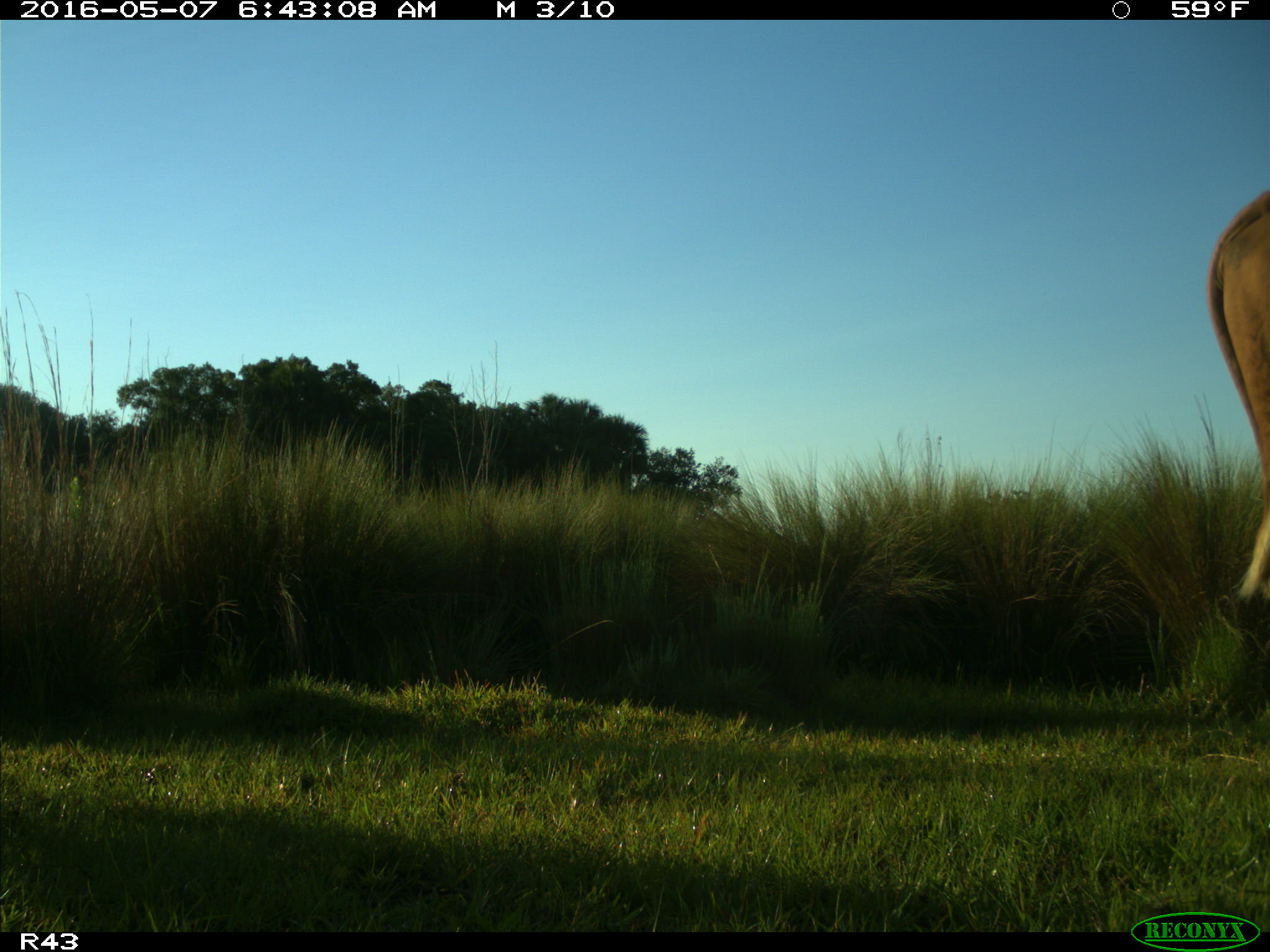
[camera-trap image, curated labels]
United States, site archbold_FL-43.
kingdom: Animalia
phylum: Chordata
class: Mammalia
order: Artiodactyla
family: Bovidae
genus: Bos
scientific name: Bos taurus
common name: domestic cow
Bos taurus (domestic cow).